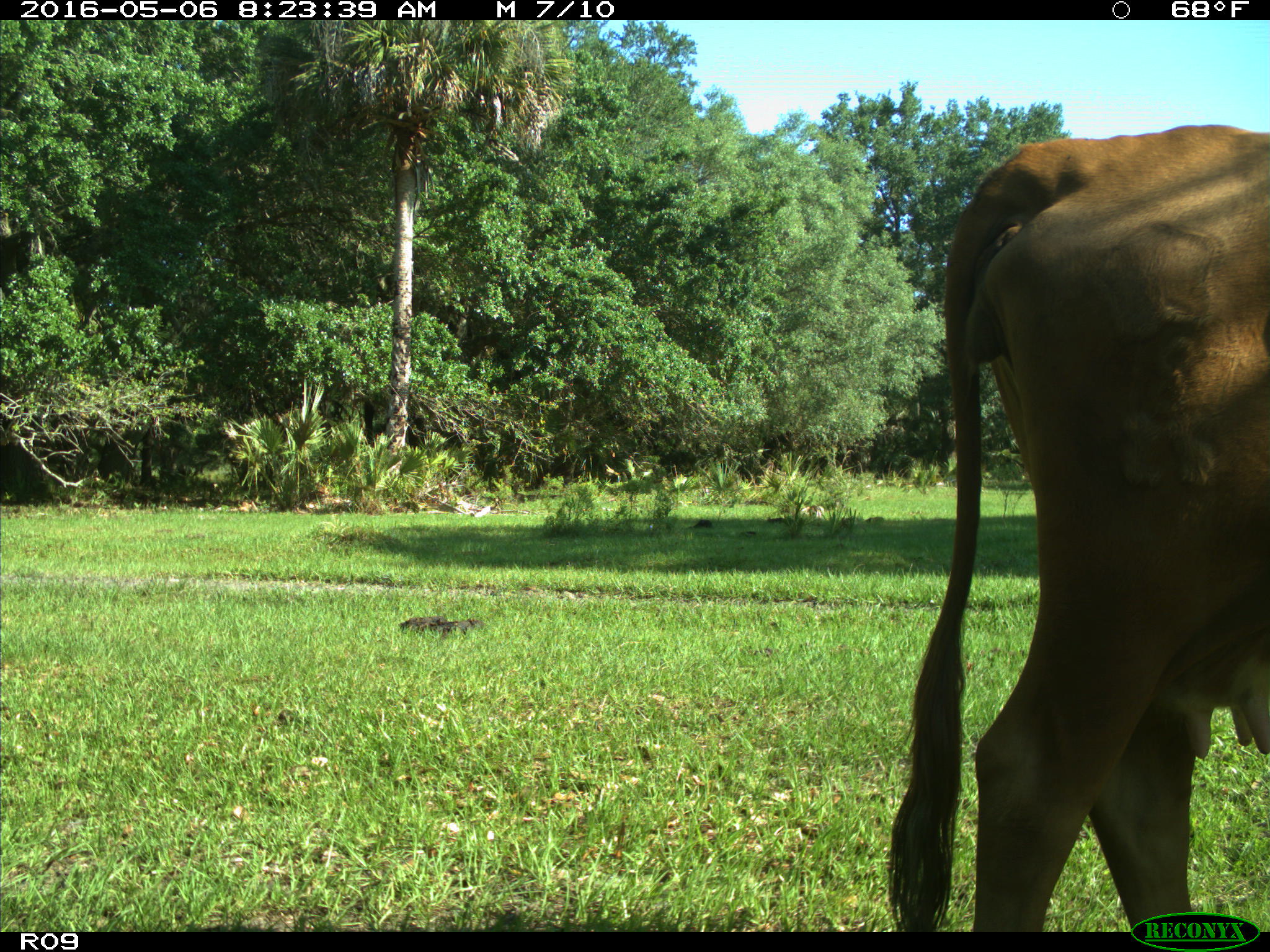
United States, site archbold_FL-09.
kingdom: Animalia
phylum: Chordata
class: Mammalia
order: Artiodactyla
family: Bovidae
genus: Bos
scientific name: Bos taurus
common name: domestic cow